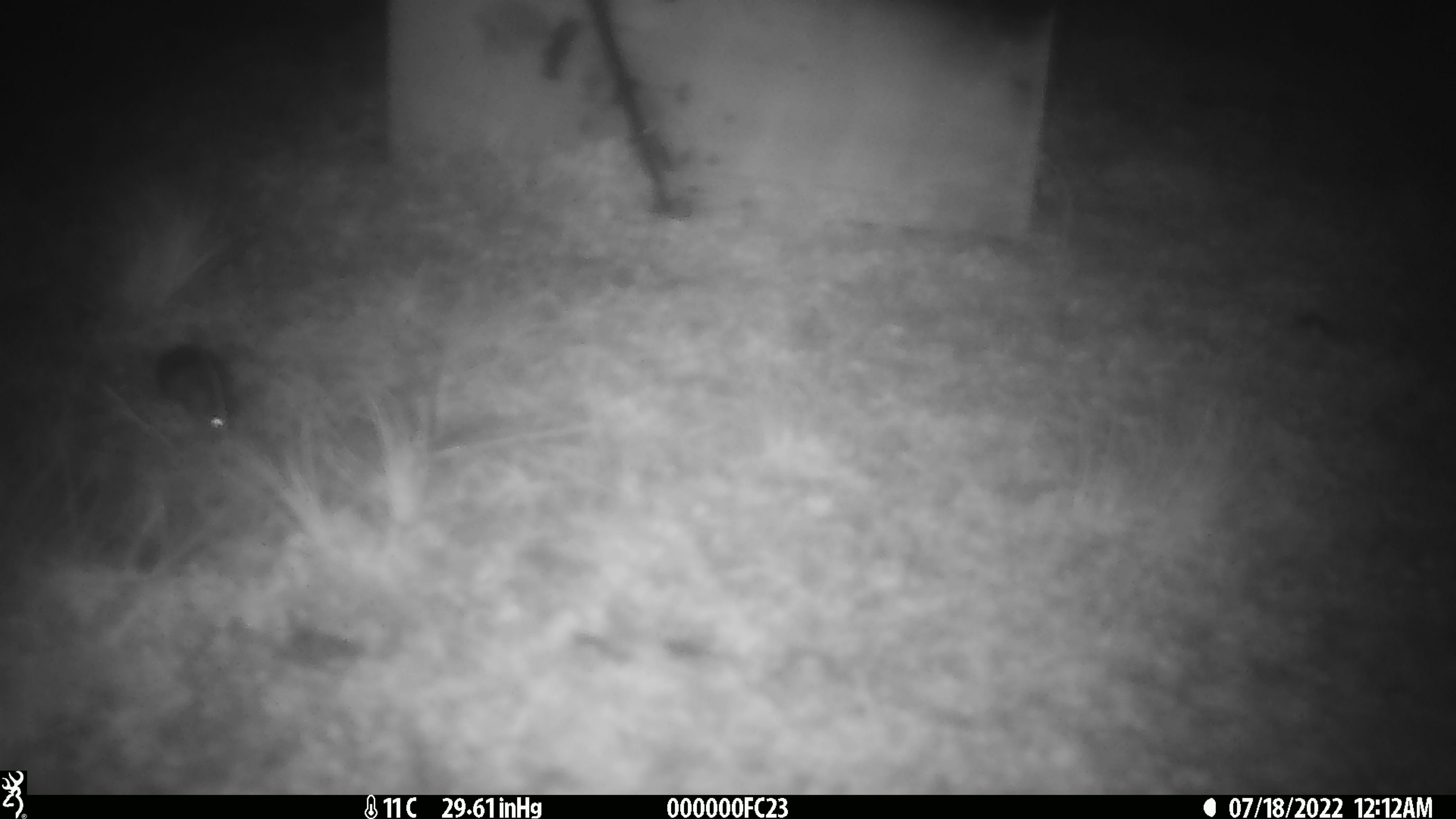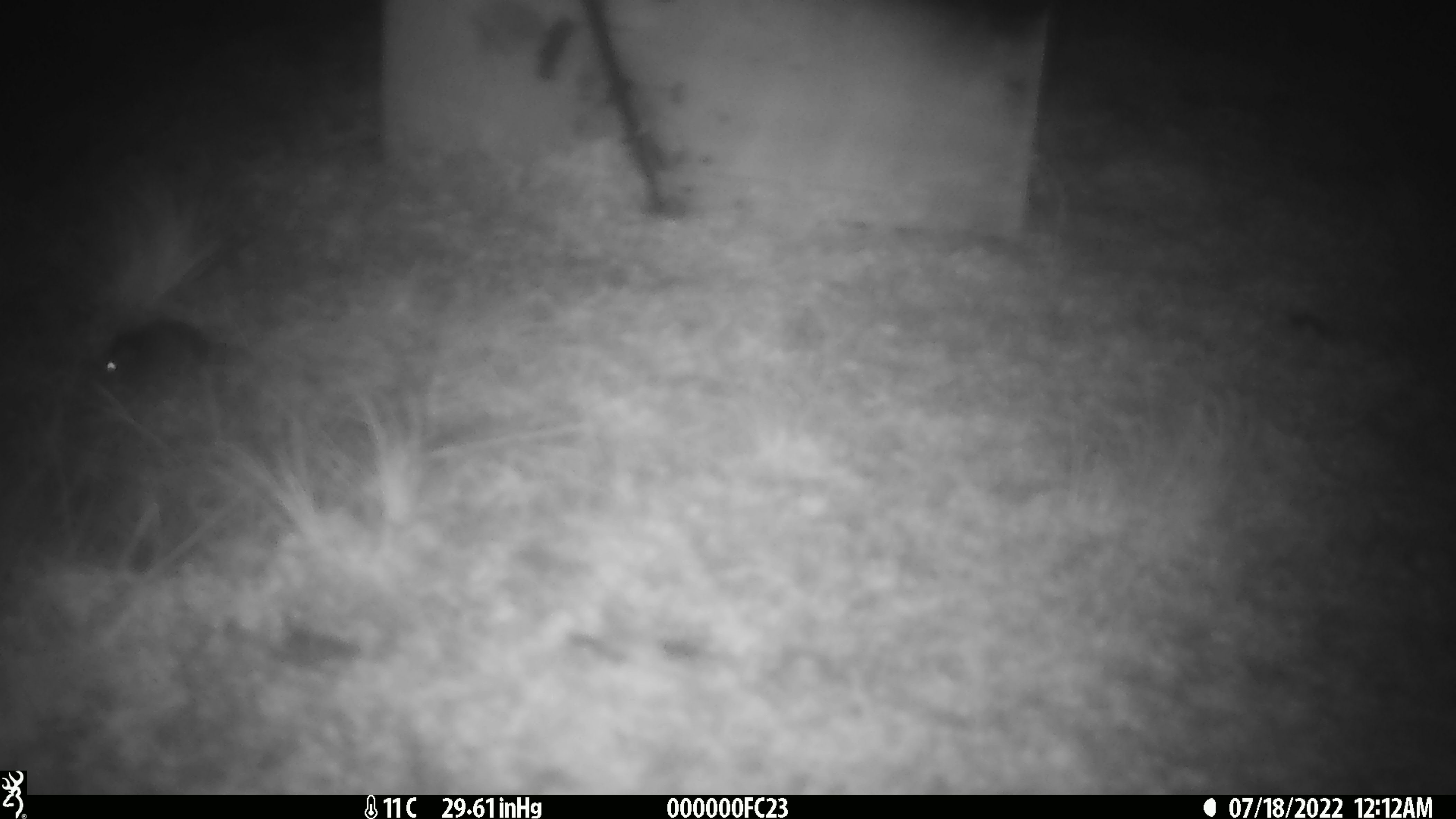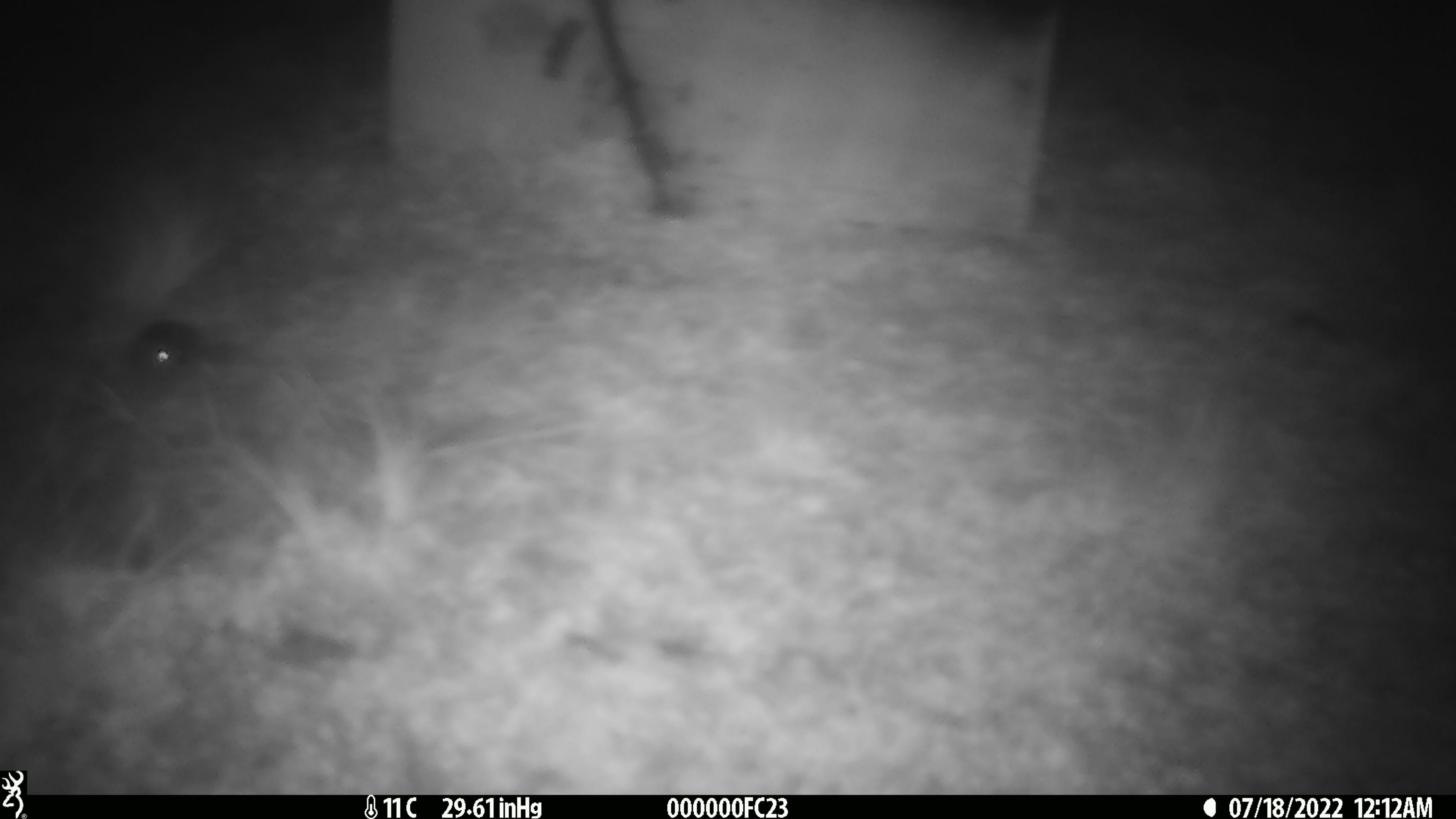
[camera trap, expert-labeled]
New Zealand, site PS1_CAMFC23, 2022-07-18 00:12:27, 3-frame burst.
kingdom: Animalia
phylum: Chordata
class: Mammalia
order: Rodentia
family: Muridae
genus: Mus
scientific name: Mus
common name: mouse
Mouse (Mus).